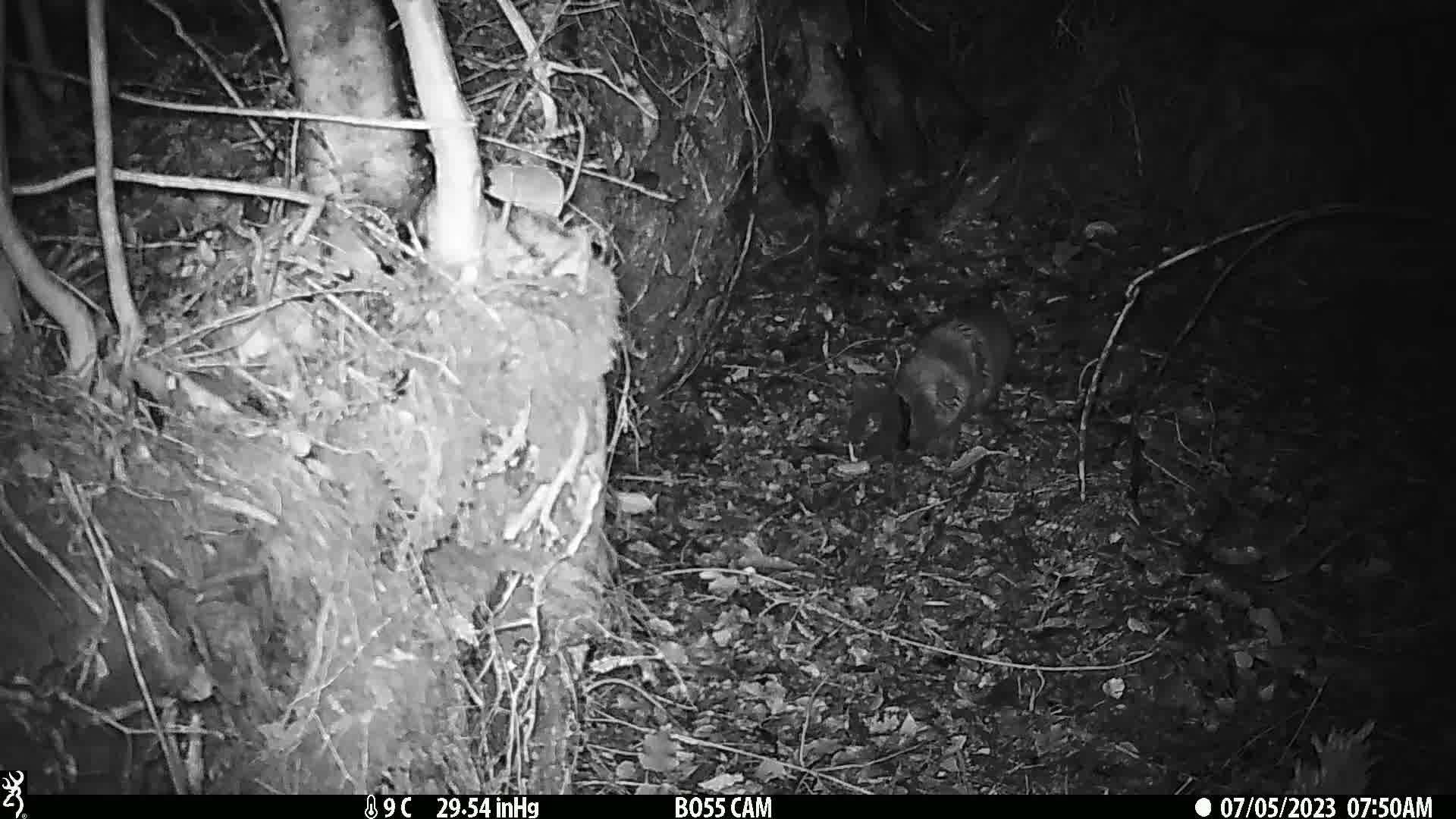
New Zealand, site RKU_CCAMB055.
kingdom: Animalia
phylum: Chordata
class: Mammalia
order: Carnivora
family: Felidae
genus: Felis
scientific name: Felis catus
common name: domestic cat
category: cat